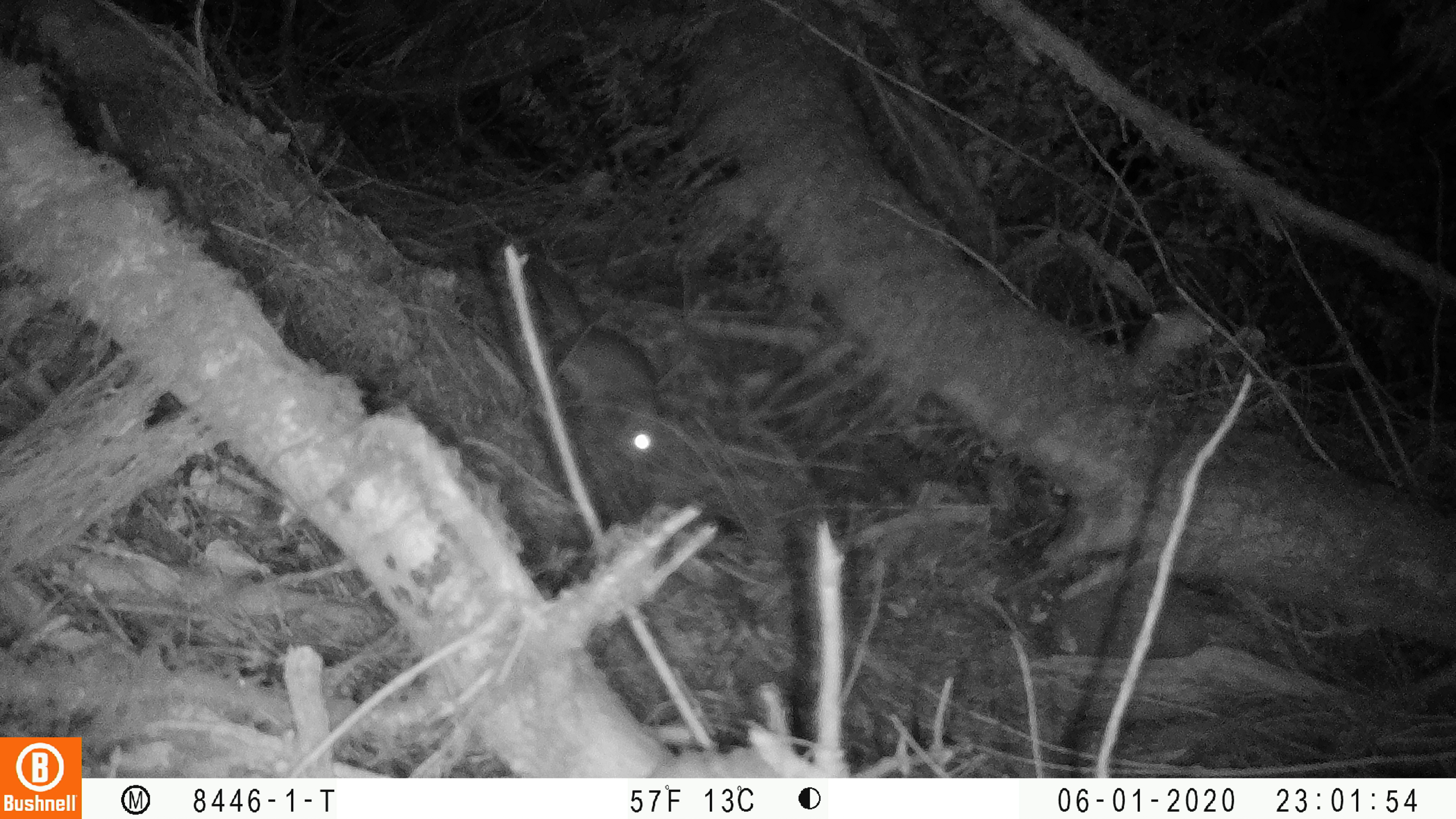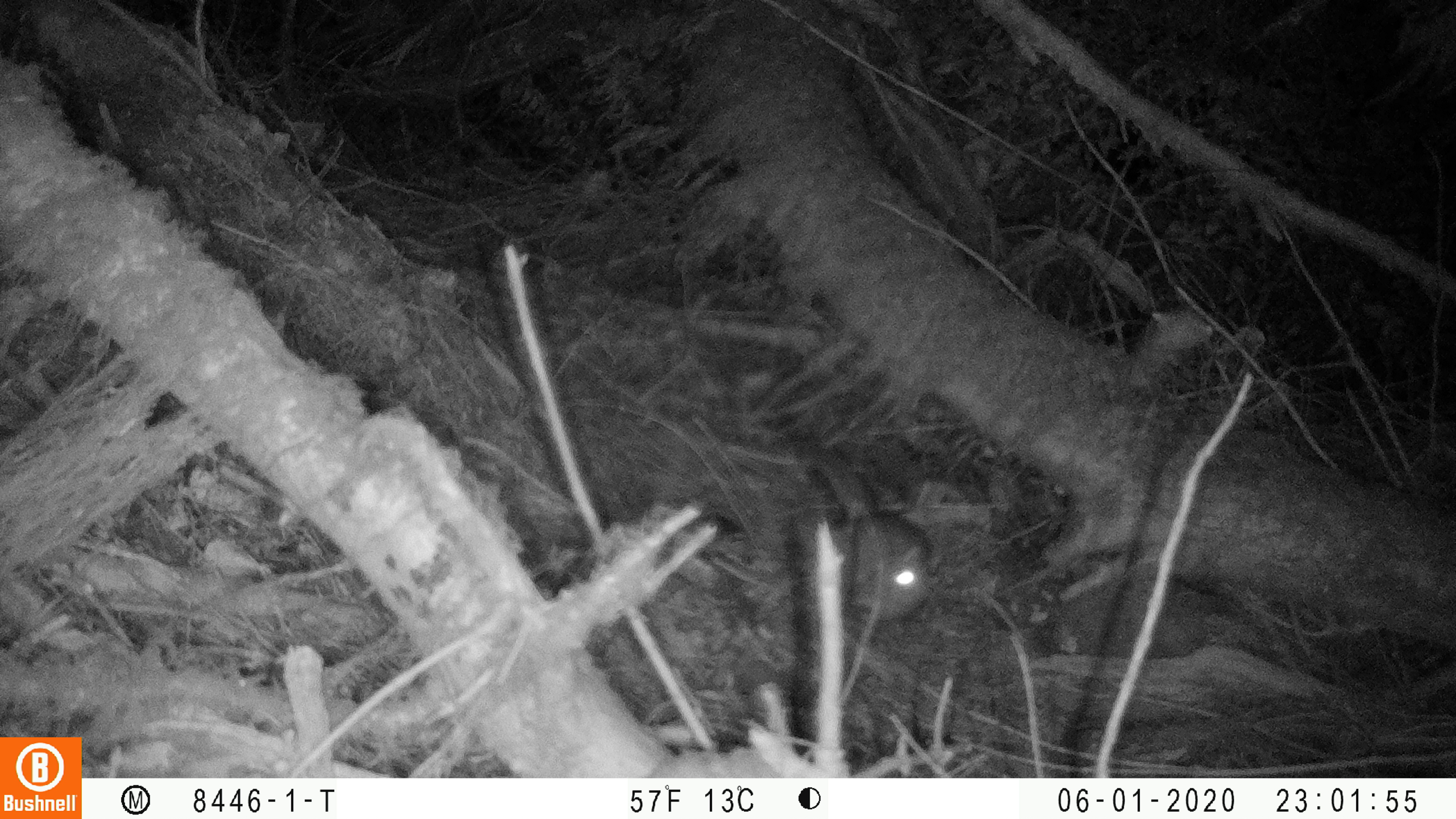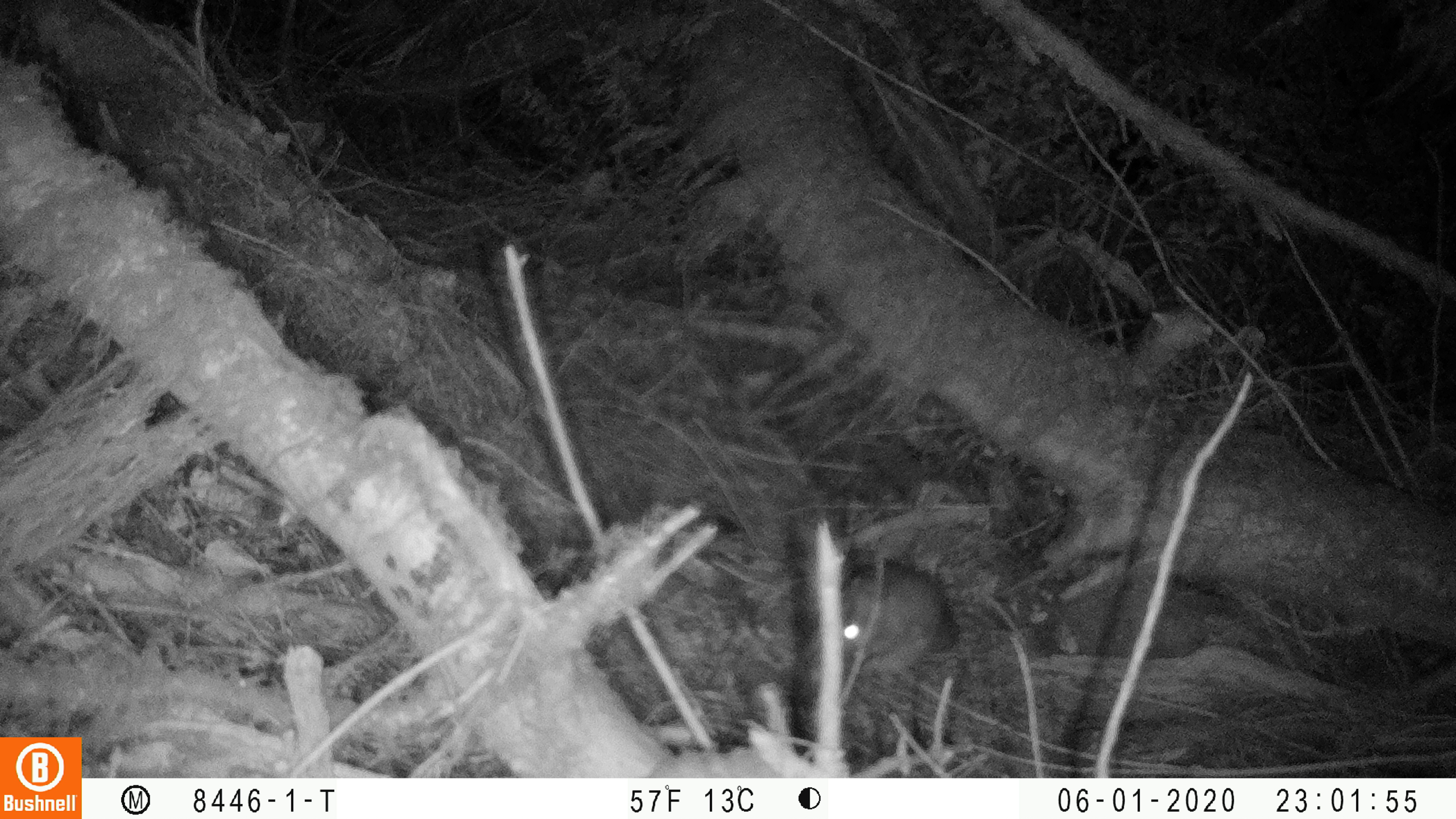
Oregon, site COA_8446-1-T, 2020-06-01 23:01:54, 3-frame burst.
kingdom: Animalia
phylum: Chordata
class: Mammalia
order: Rodentia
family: Sciuridae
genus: Glaucomys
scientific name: Glaucomys oregonensis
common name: humboldt's flying squirrel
Humboldt's flying squirrel (Glaucomys oregonensis).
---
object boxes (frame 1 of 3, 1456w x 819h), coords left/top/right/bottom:
humboldt's flying squirrel: 519/256/685/476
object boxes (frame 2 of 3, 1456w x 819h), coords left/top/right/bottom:
humboldt's flying squirrel: 801/440/936/631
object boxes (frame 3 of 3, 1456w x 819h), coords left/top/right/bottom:
humboldt's flying squirrel: 843/540/966/678